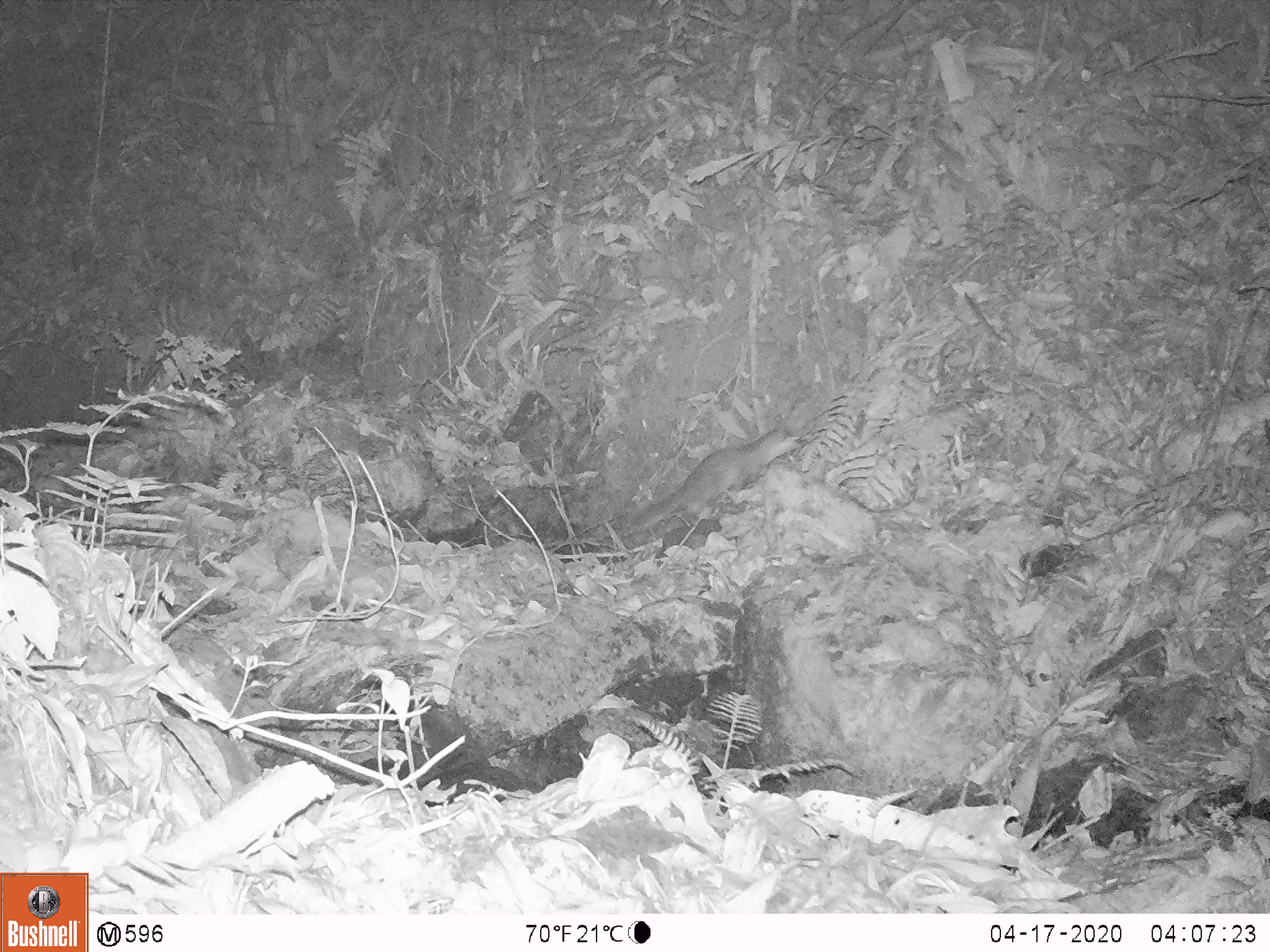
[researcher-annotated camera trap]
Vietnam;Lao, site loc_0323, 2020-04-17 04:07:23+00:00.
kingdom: Animalia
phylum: Chordata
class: Mammalia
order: Carnivora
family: Mustelidae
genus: Melogale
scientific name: Melogale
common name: ferret badger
Ferret badger (Melogale). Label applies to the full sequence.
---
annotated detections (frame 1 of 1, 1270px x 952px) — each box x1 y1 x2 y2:
ferret badger: 633 423 800 531